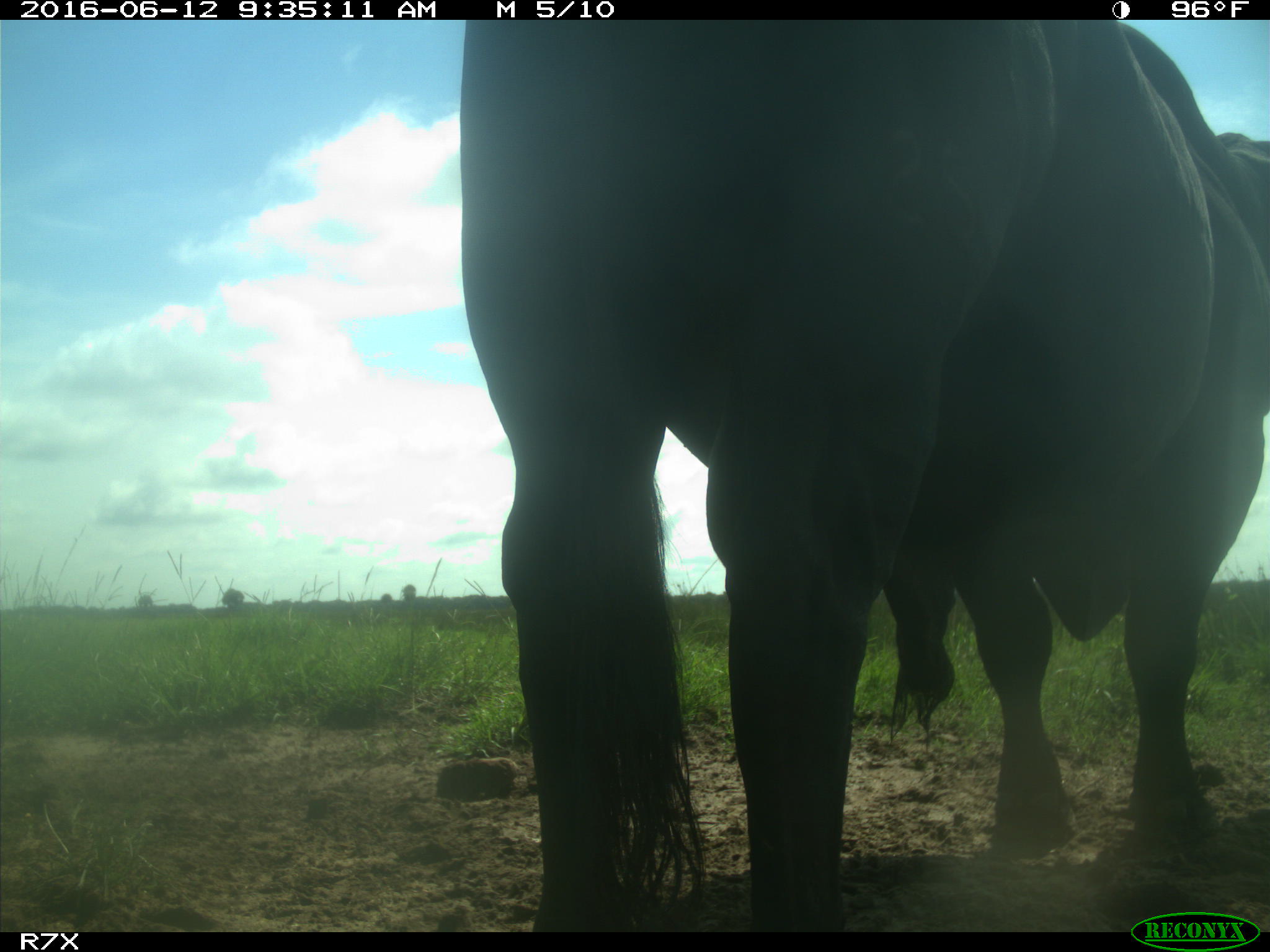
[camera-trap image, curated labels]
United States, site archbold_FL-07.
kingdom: Animalia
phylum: Chordata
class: Mammalia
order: Artiodactyla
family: Bovidae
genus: Bos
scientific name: Bos taurus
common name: domestic cow